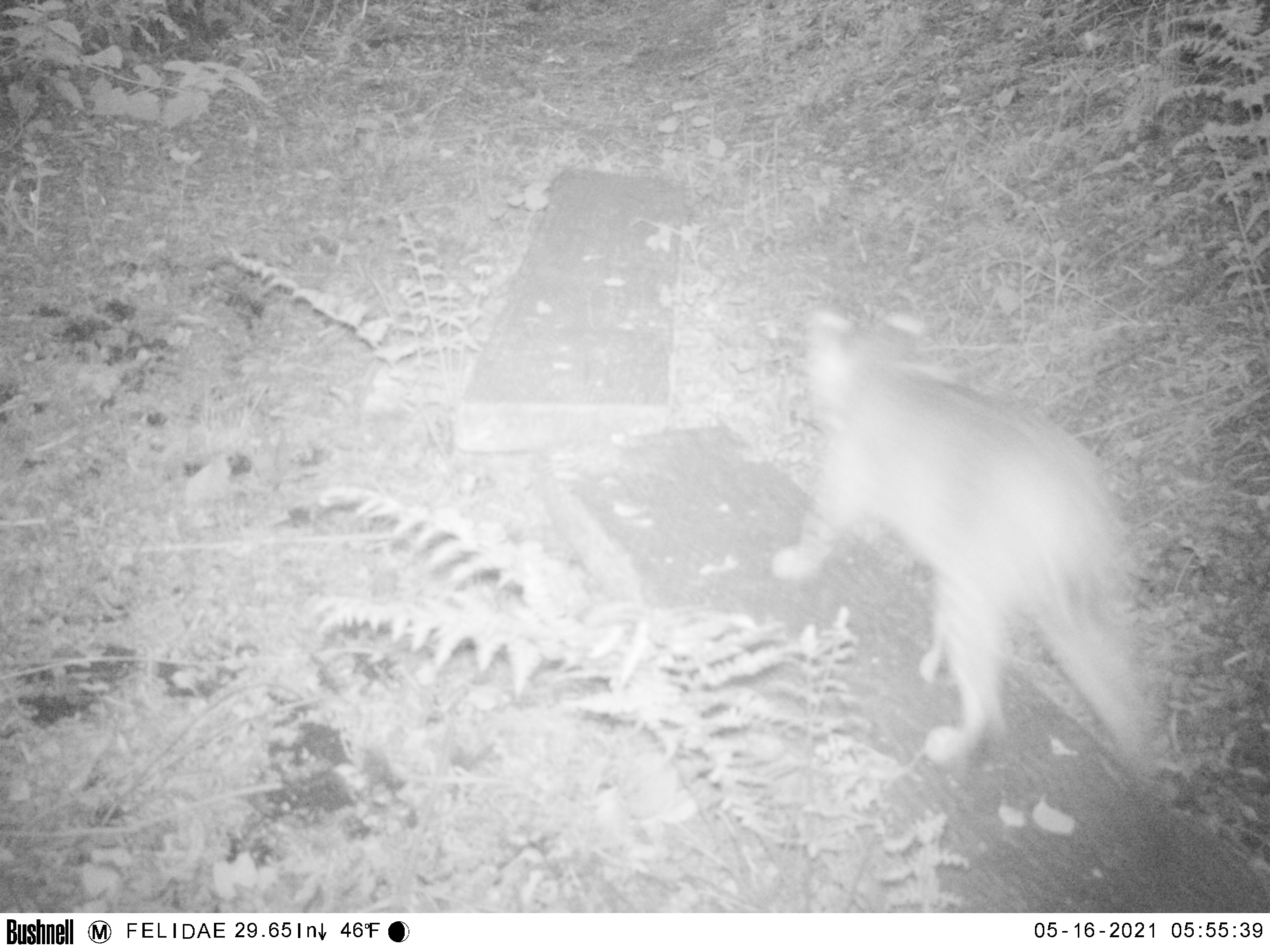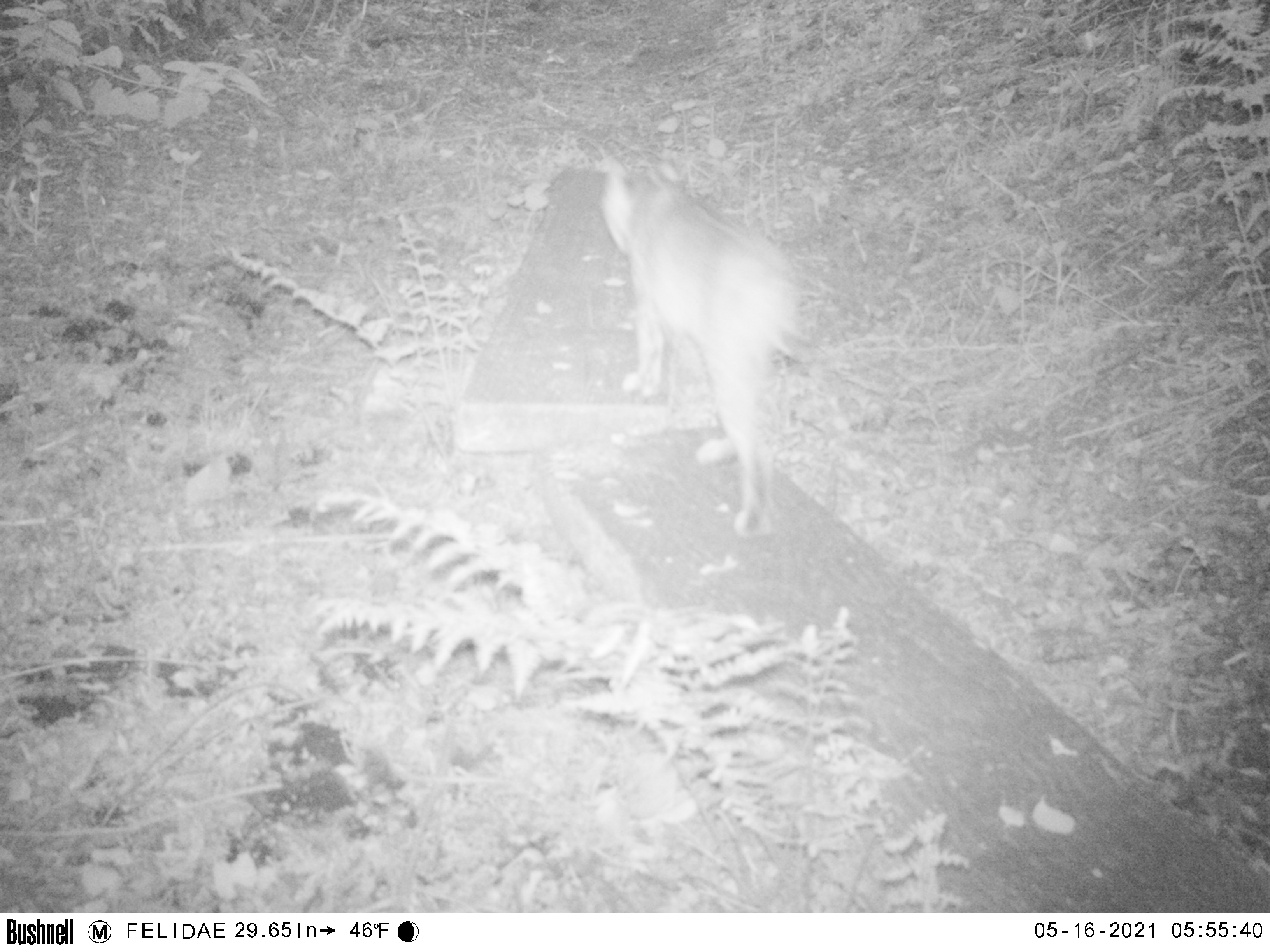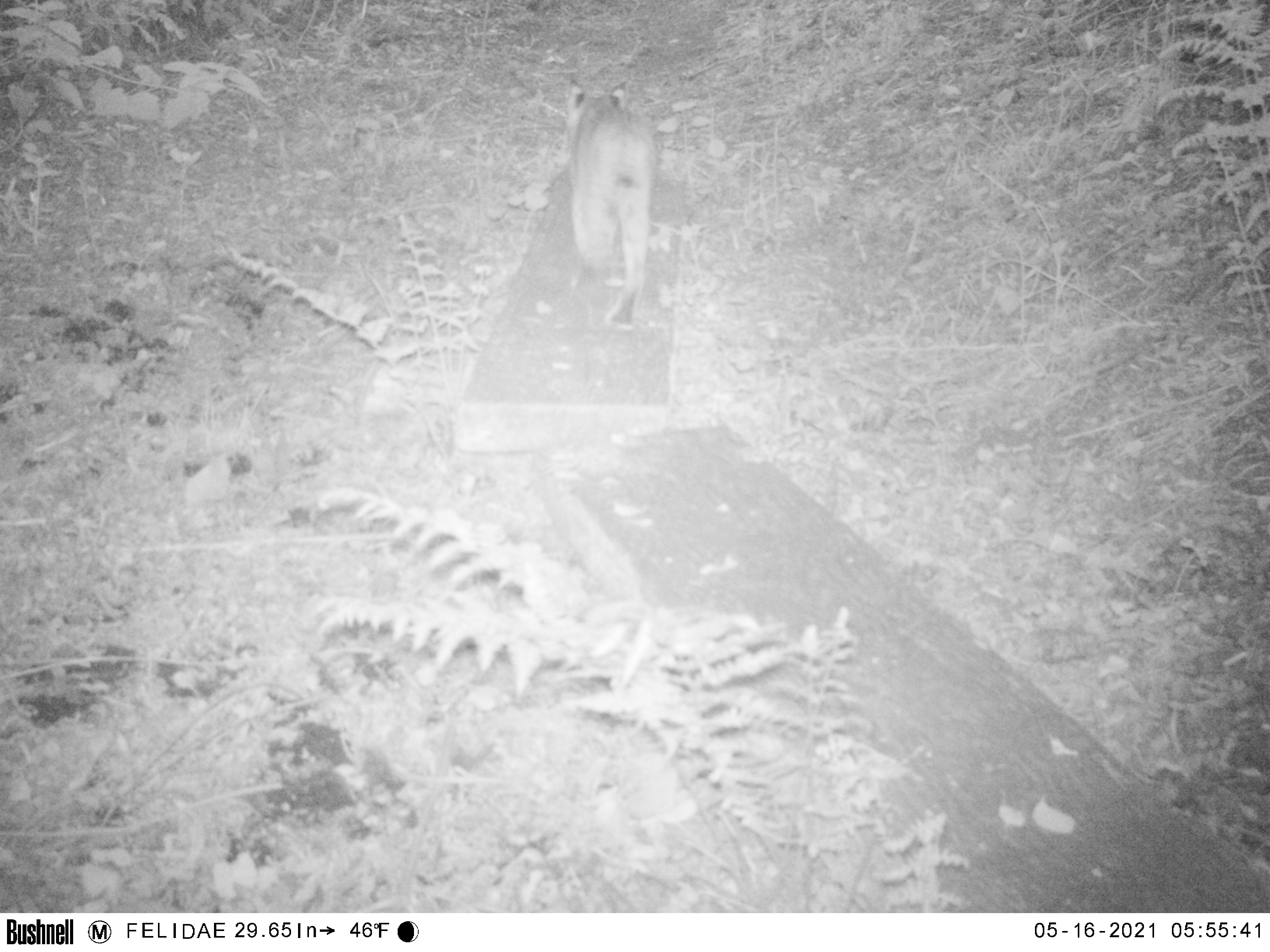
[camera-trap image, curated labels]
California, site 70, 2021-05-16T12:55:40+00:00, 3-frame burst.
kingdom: Animalia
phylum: Chordata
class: Mammalia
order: Carnivora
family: Felidae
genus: Lynx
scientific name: Lynx rufus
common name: bobcat